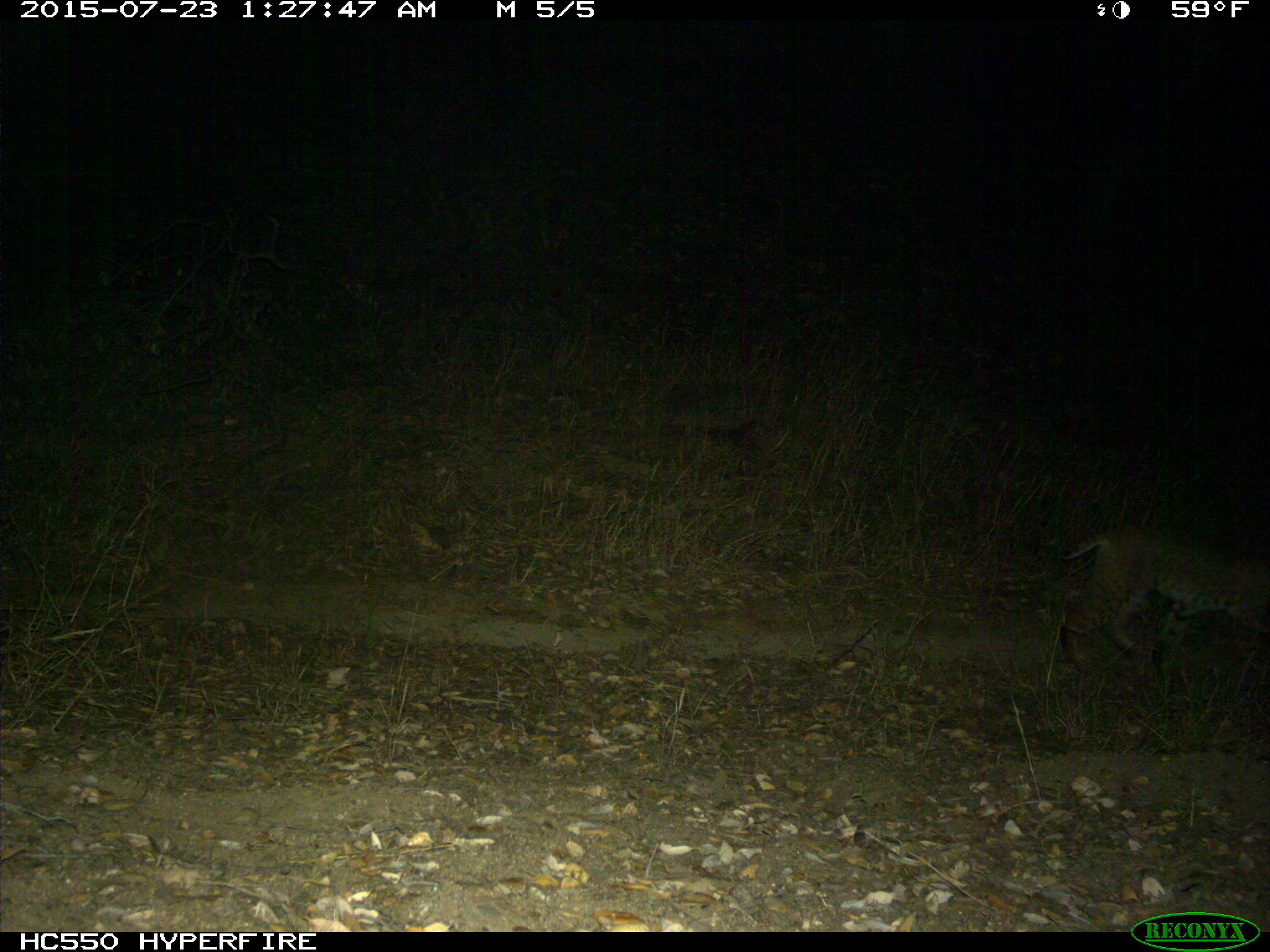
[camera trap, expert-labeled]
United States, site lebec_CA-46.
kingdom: Animalia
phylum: Chordata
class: Mammalia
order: Carnivora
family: Felidae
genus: Lynx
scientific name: Lynx rufus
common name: bobcat